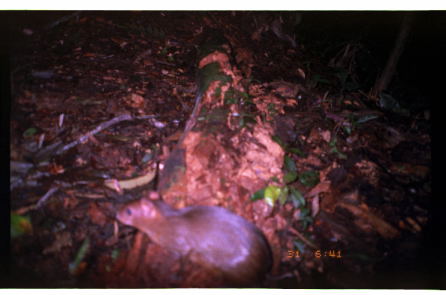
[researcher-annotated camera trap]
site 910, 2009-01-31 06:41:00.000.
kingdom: Animalia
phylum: Chordata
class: Mammalia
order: Rodentia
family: Dasyproctidae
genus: Myoprocta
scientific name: Myoprocta pratti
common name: green acouchi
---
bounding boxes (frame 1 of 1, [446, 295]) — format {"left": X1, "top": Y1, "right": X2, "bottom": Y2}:
myoprocta pratti: {"left": 114, "top": 189, "right": 292, "bottom": 288}